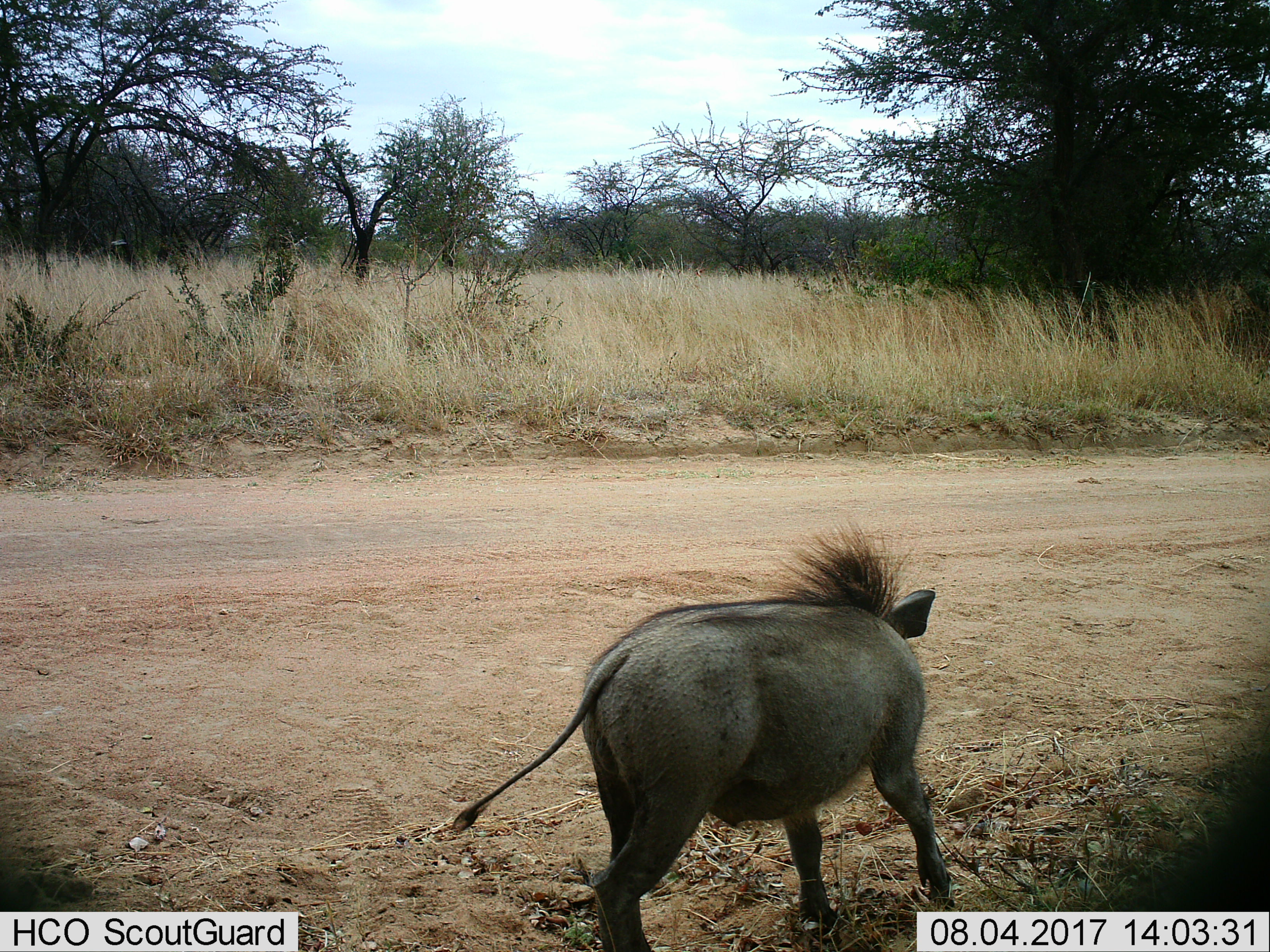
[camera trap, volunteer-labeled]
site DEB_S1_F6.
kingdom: Animalia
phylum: Chordata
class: Mammalia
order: Artiodactyla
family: Suidae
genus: Phacochoerus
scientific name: Phacochoerus africanus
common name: warthog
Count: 1.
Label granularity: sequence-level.